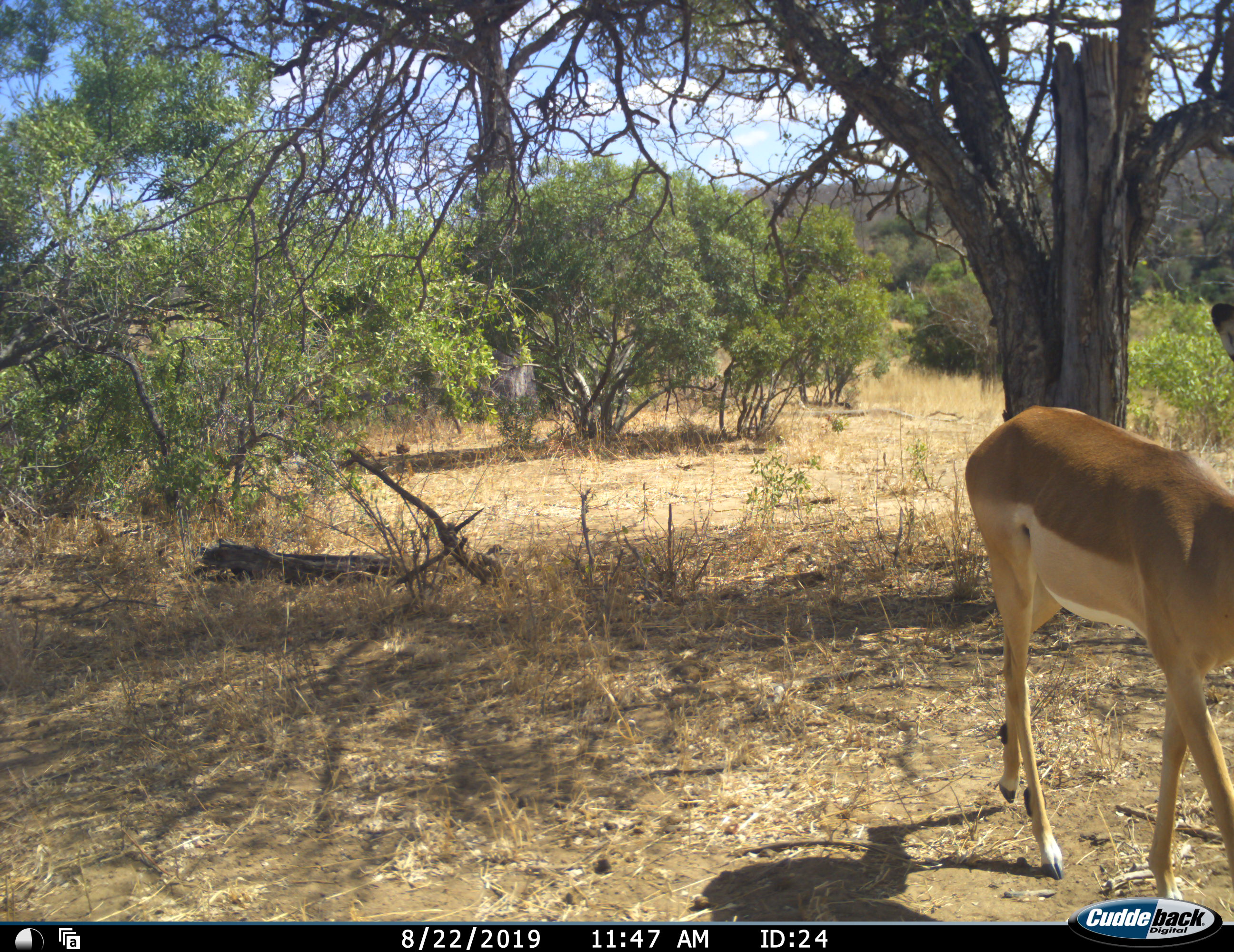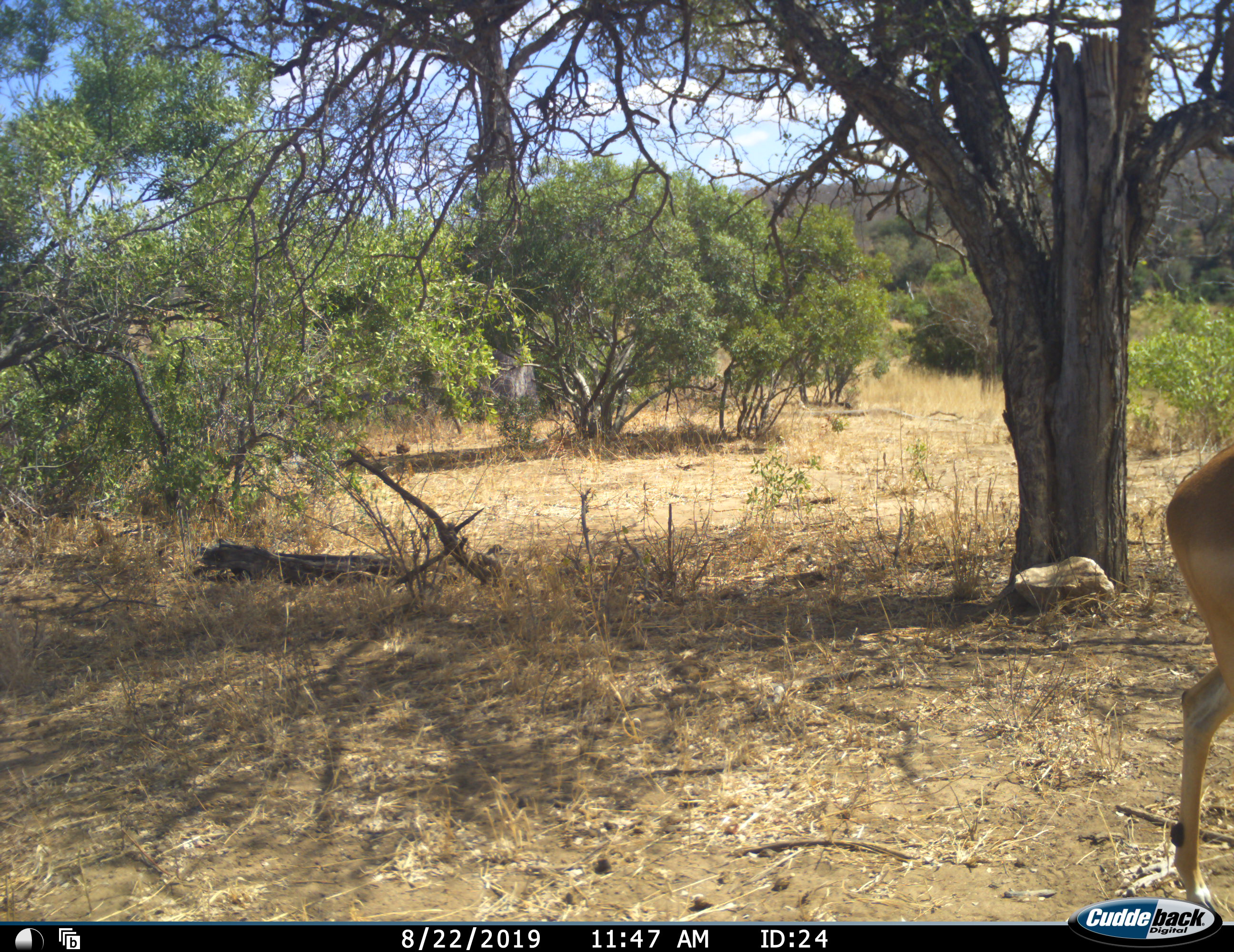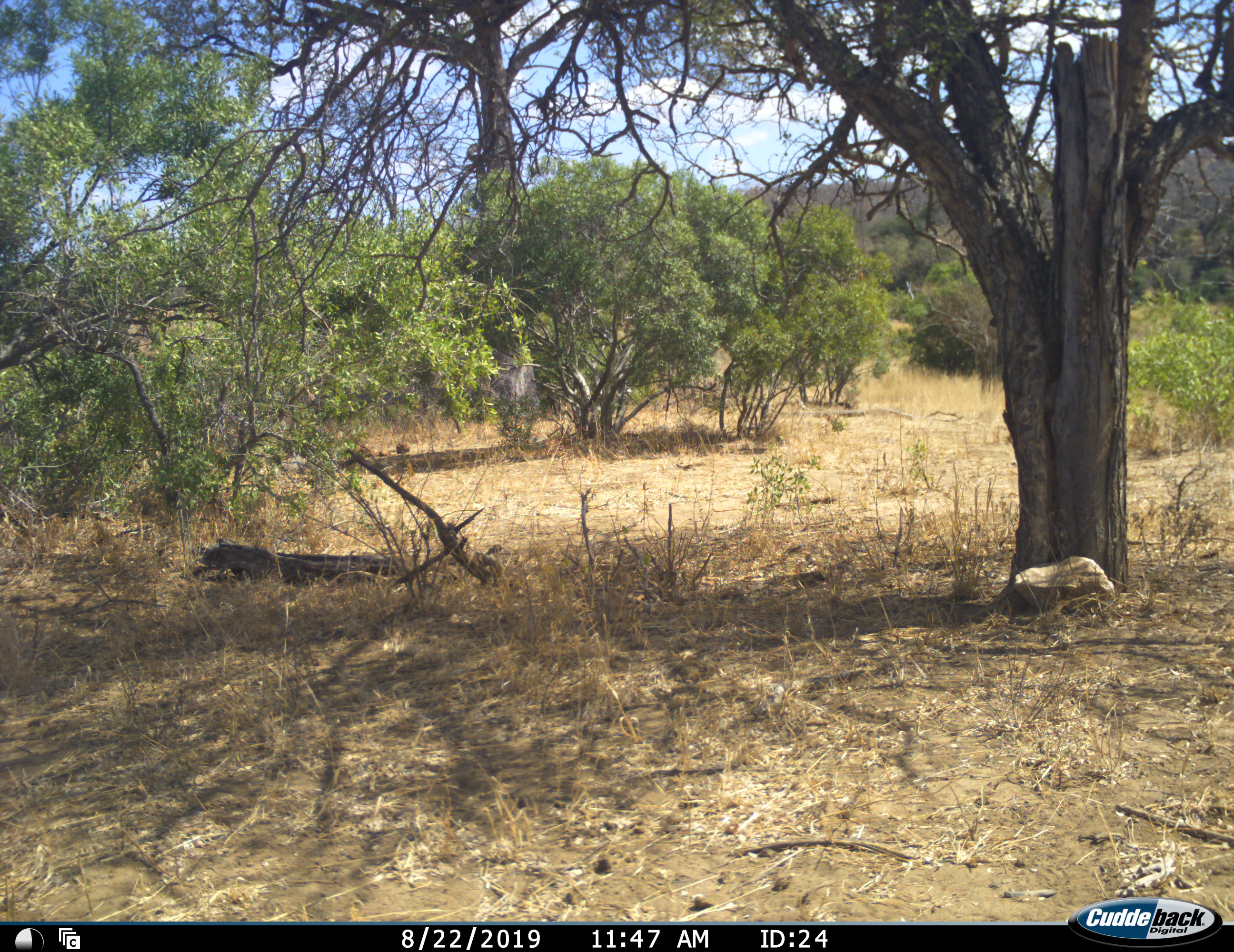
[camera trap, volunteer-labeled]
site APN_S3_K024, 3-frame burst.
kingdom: Animalia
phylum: Chordata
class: Mammalia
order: Artiodactyla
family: Bovidae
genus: Aepyceros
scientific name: Aepyceros melampus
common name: impala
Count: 1.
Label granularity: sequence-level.